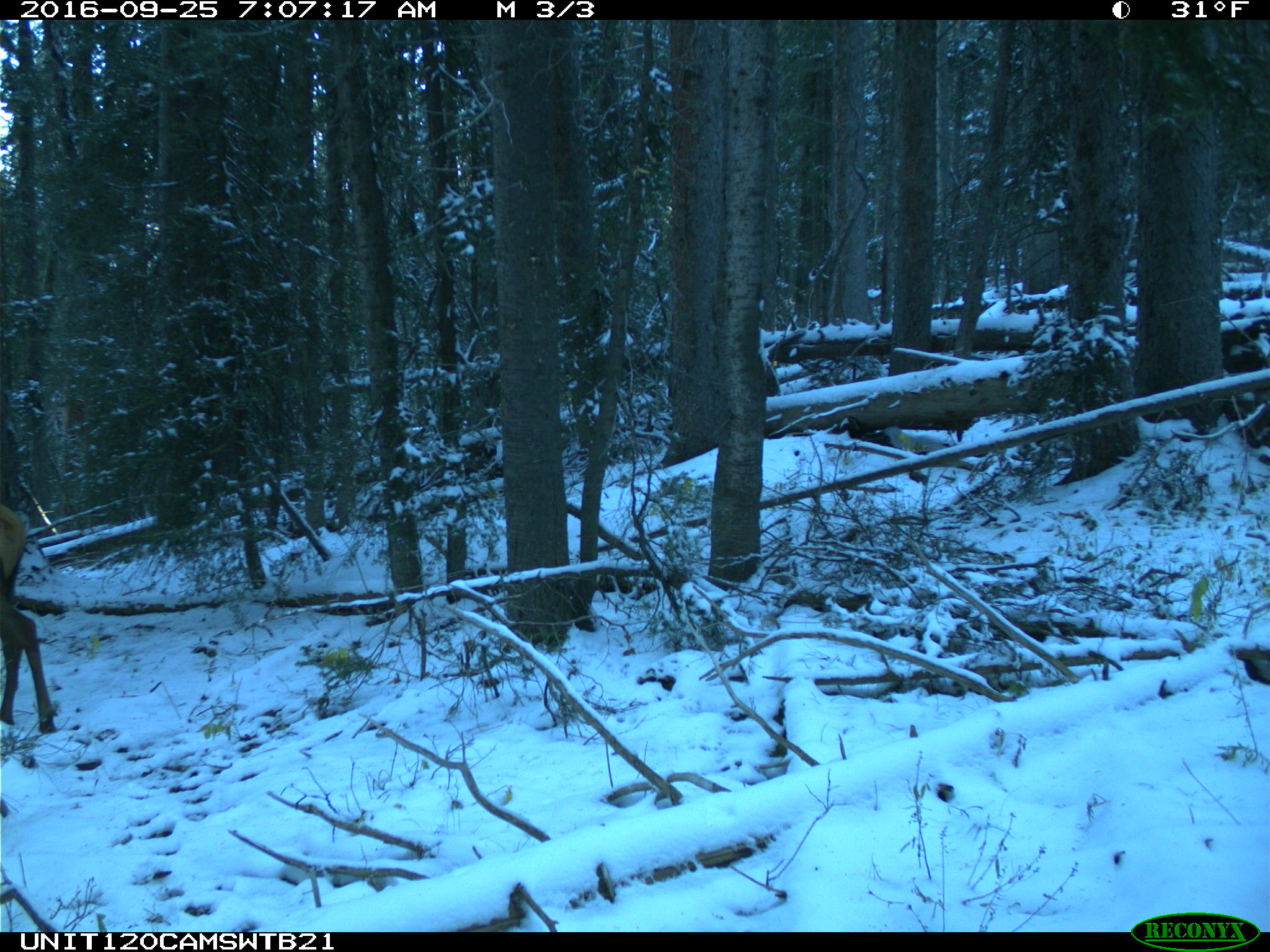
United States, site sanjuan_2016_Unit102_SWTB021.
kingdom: Animalia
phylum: Chordata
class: Mammalia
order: Artiodactyla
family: Cervidae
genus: Cervus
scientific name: Cervus elaphus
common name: red deer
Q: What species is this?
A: Cervus elaphus (red deer).